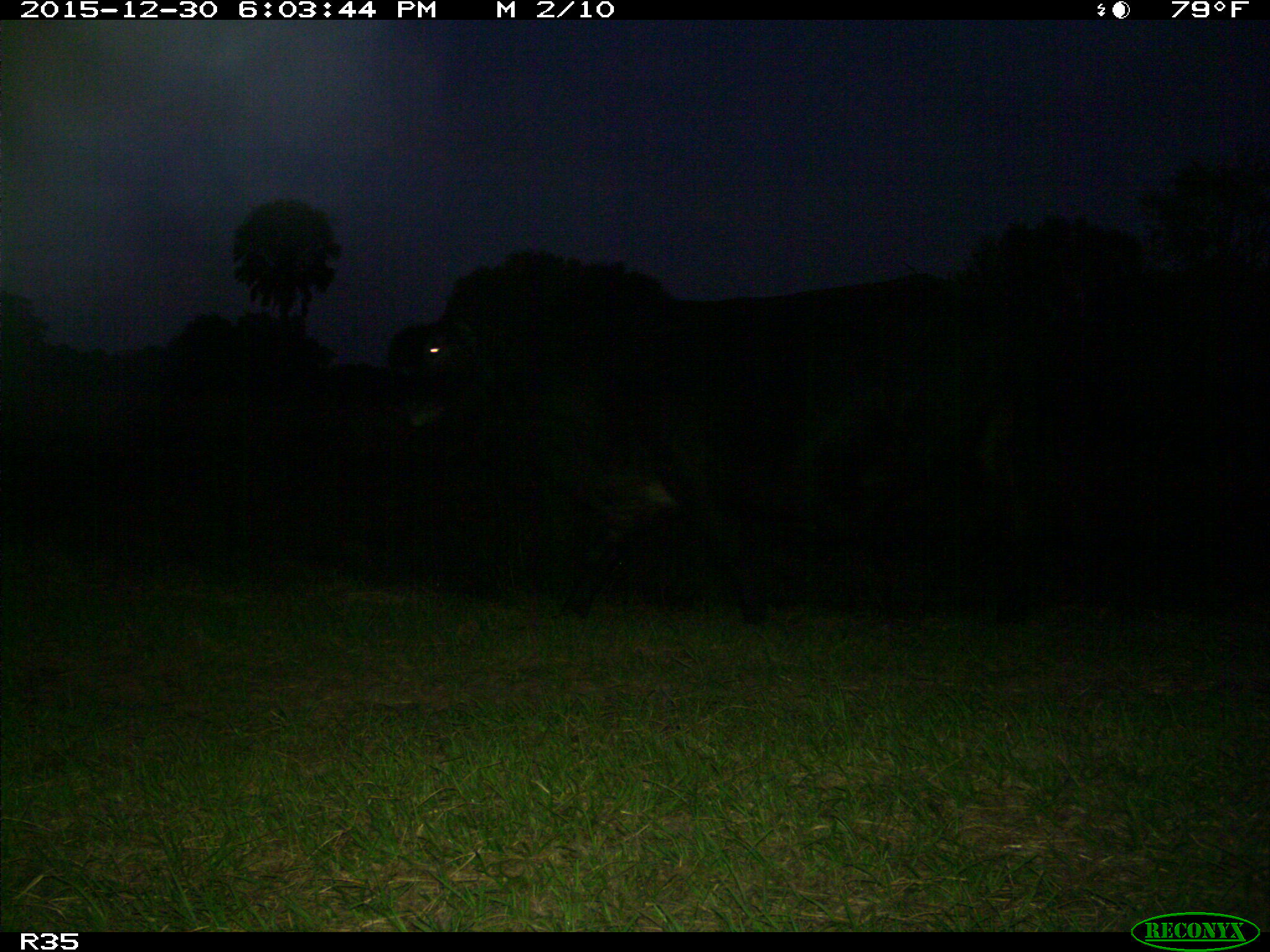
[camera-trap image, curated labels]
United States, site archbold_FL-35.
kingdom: Animalia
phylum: Chordata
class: Mammalia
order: Artiodactyla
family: Bovidae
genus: Bos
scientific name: Bos taurus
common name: domestic cow